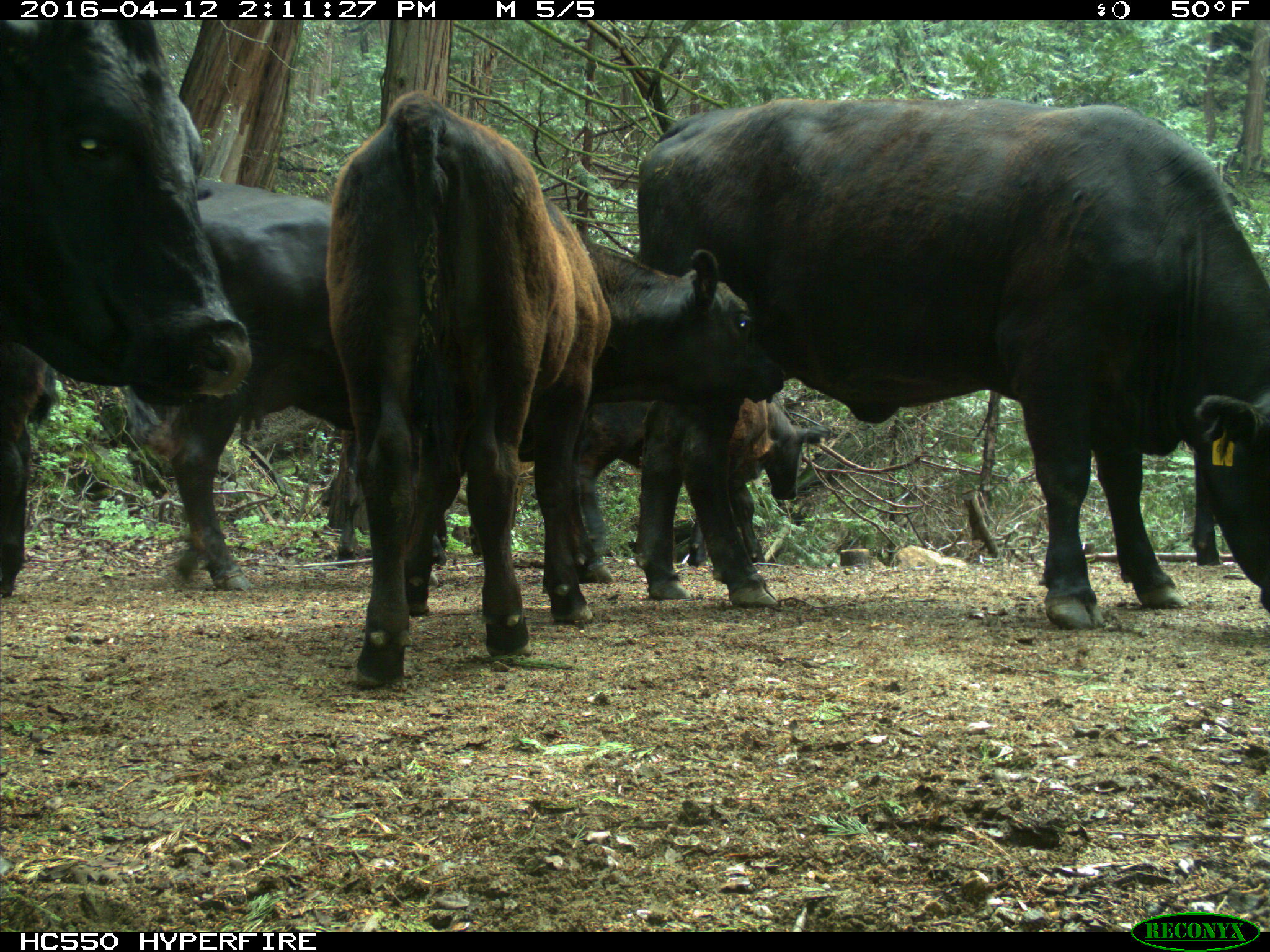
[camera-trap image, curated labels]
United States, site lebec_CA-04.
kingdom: Animalia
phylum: Chordata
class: Mammalia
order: Artiodactyla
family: Bovidae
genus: Bos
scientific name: Bos taurus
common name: domestic cow